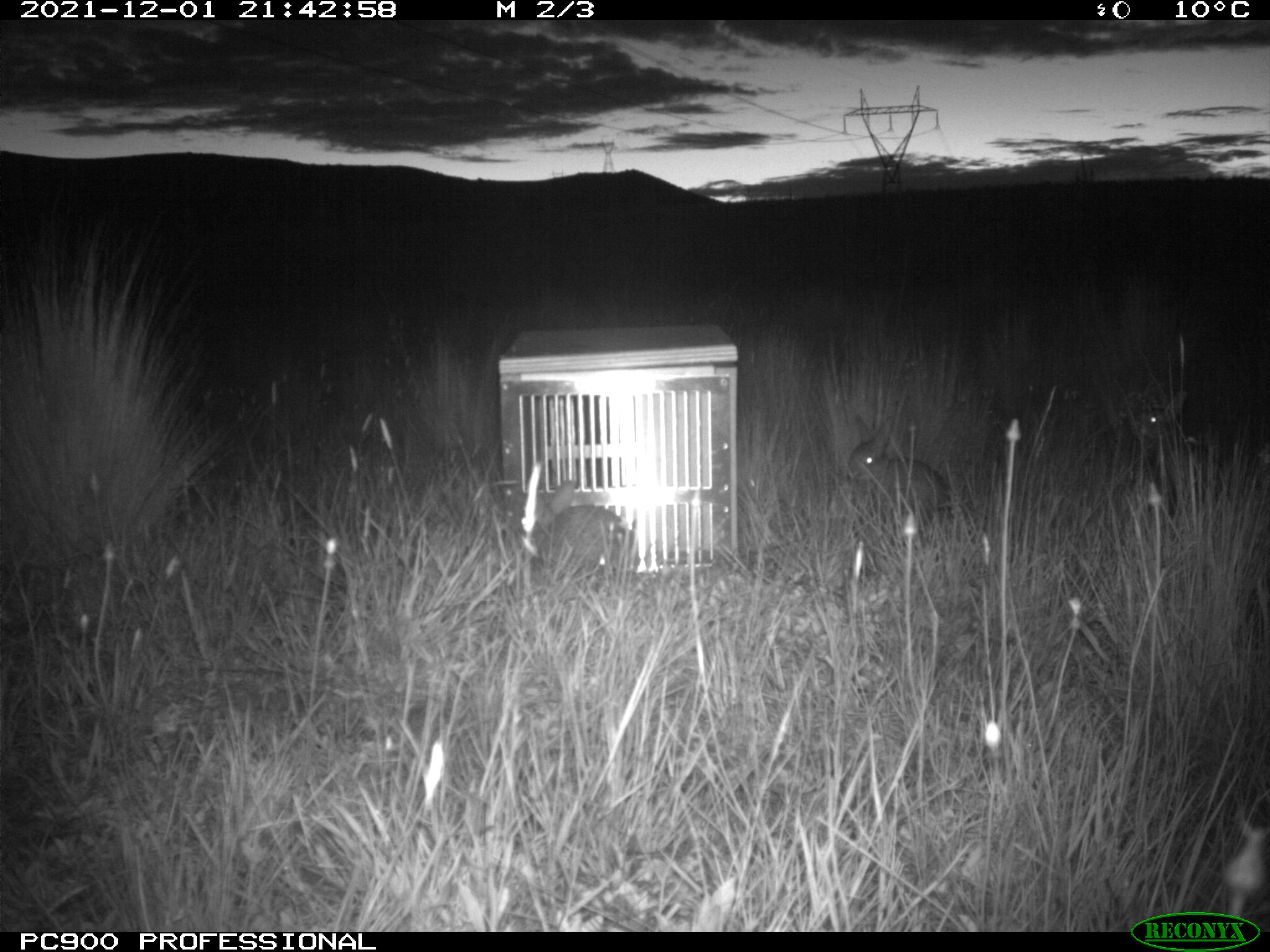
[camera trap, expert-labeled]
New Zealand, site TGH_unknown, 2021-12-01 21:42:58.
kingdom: Animalia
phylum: Chordata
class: Mammalia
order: Lagomorpha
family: Leporidae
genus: Oryctolagus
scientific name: Oryctolagus cuniculus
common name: european rabbit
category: rabbit